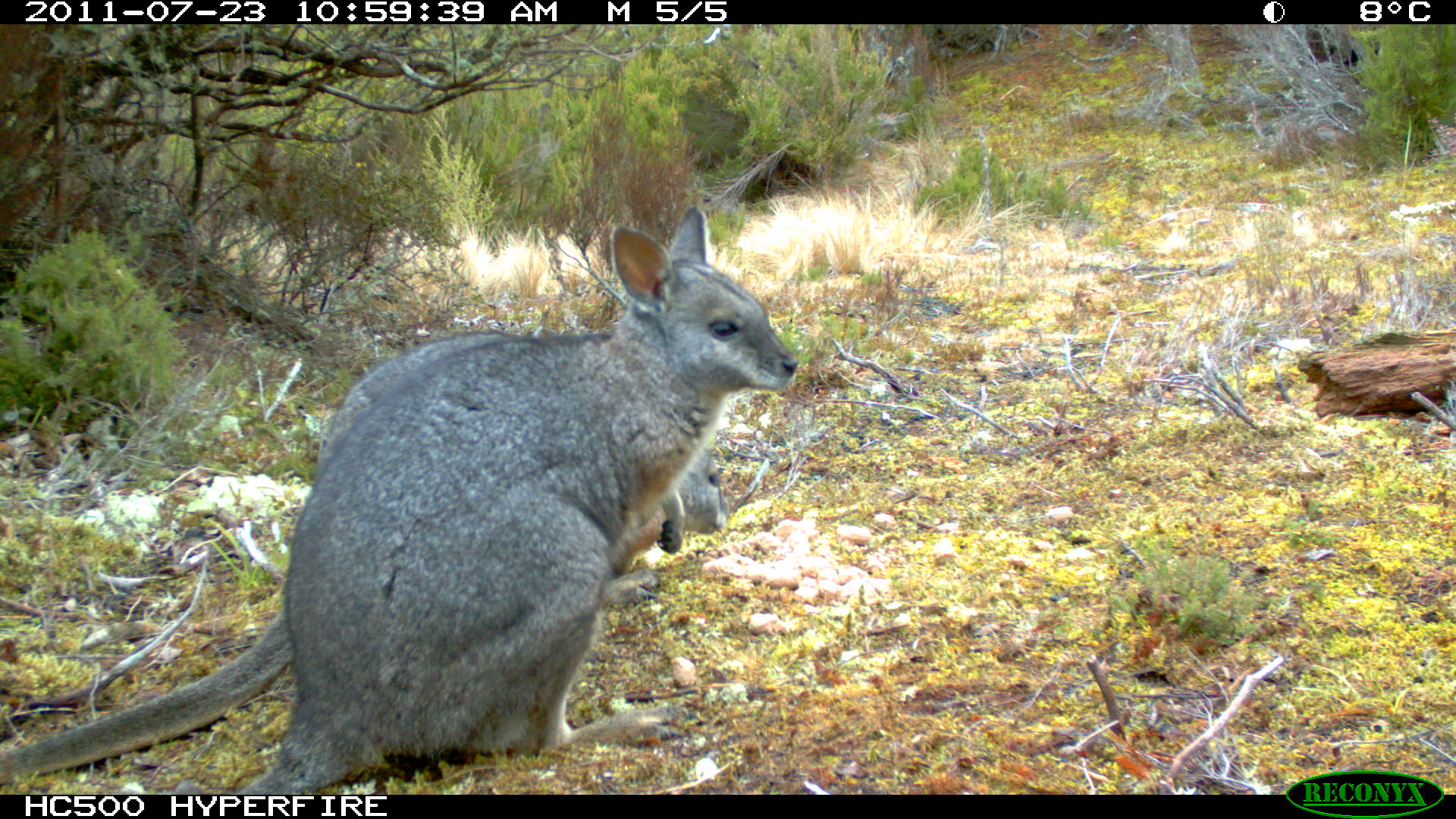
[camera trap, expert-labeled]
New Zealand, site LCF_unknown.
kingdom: Animalia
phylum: Chordata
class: Mammalia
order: Diprotodontia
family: Macropodidae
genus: Notamacropus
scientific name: Notamacropus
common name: wallaby